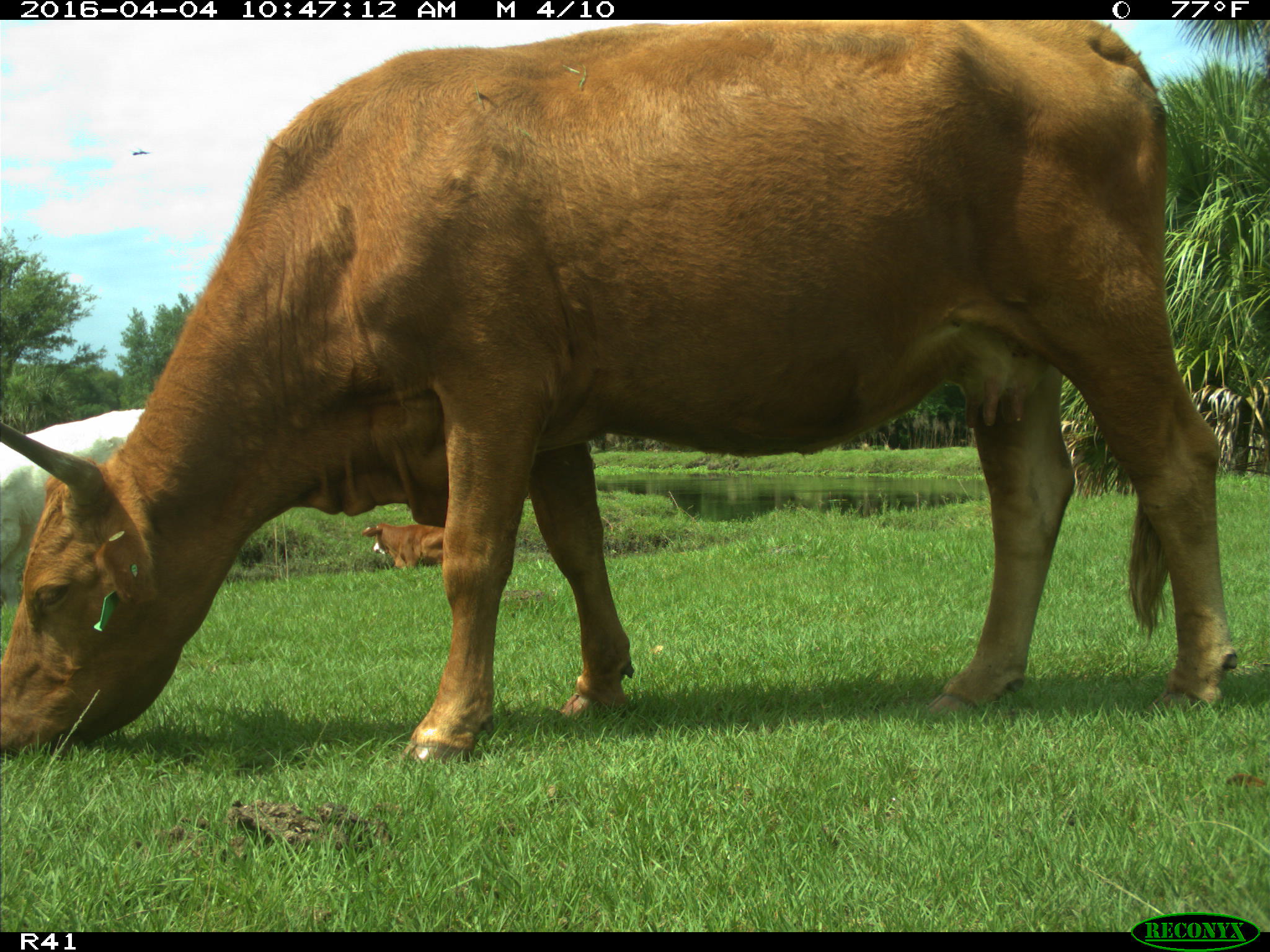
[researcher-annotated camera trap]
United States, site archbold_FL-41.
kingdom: Animalia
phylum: Chordata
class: Mammalia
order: Artiodactyla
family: Bovidae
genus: Bos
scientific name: Bos taurus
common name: domestic cow